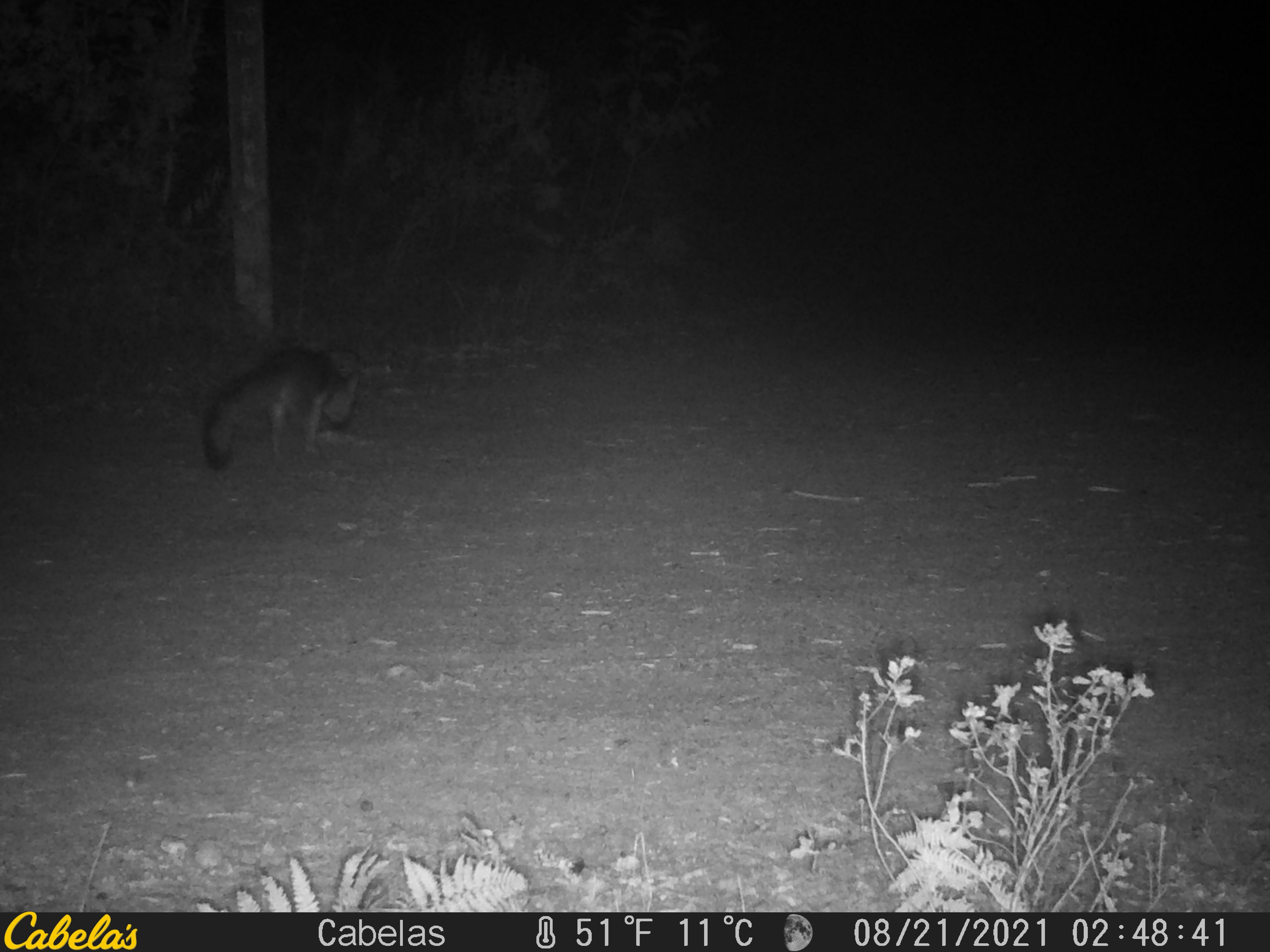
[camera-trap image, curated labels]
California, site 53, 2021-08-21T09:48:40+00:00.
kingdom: Animalia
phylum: Chordata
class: Mammalia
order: Carnivora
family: Canidae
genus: Urocyon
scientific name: Urocyon cinereoargenteus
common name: gray fox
Gray fox (Urocyon cinereoargenteus).